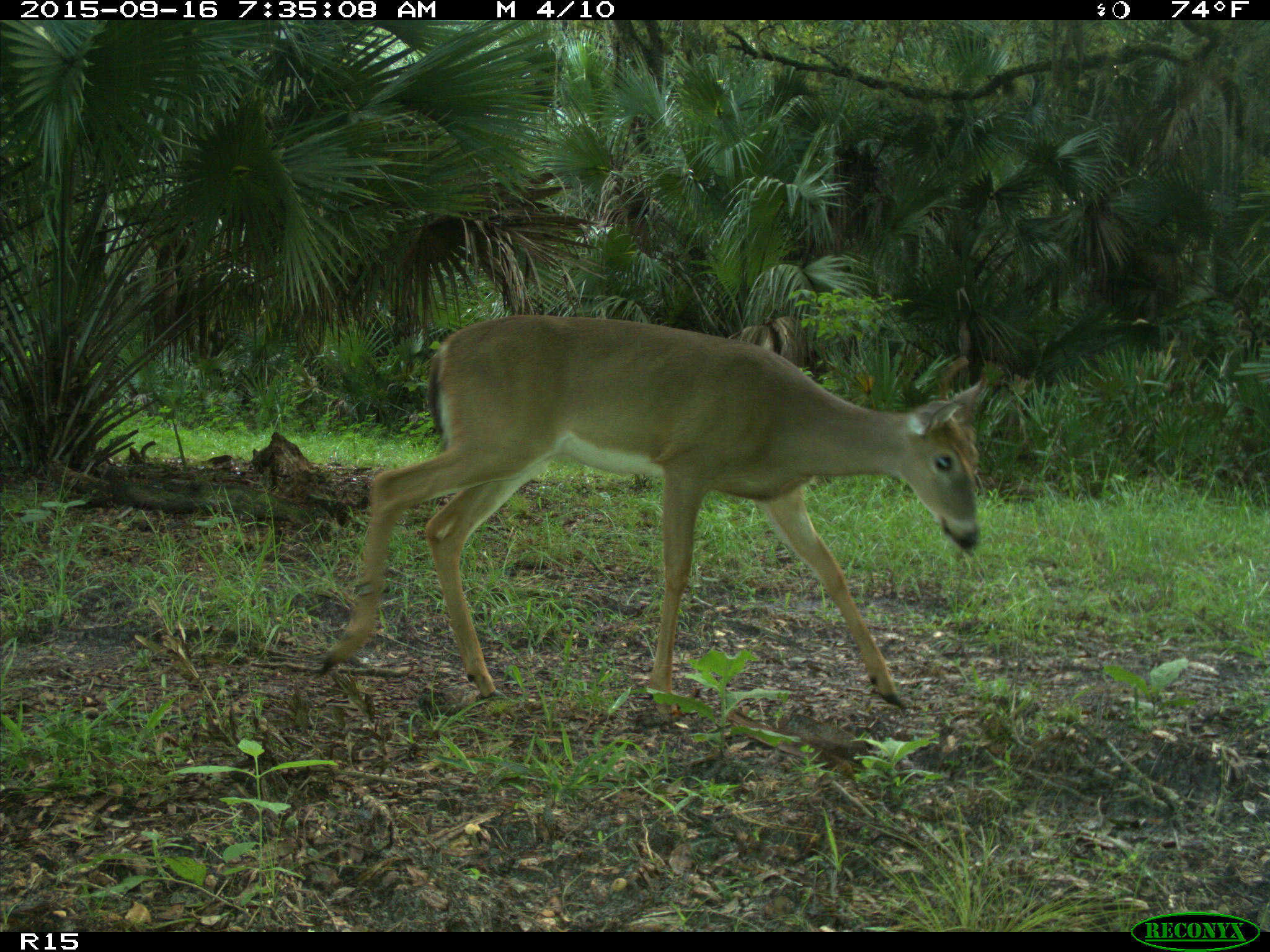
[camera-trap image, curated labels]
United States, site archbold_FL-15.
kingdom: Animalia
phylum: Chordata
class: Mammalia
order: Artiodactyla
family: Cervidae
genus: Odocoileus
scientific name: Odocoileus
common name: deer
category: unidentified deer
Unidentified deer (deer) (Odocoileus).